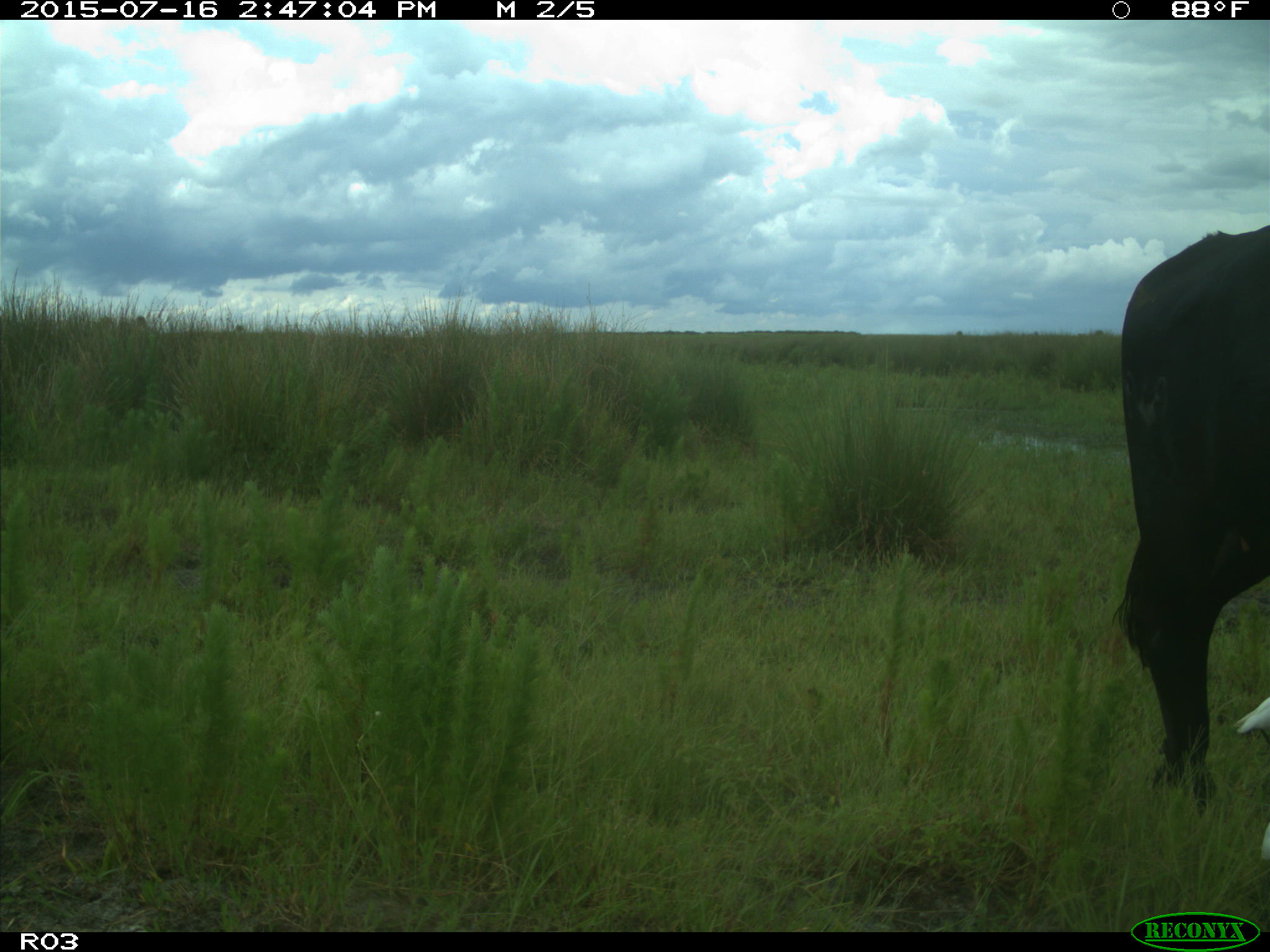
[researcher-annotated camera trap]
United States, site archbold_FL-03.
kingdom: Animalia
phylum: Chordata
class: Mammalia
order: Artiodactyla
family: Bovidae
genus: Bos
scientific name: Bos taurus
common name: domestic cow